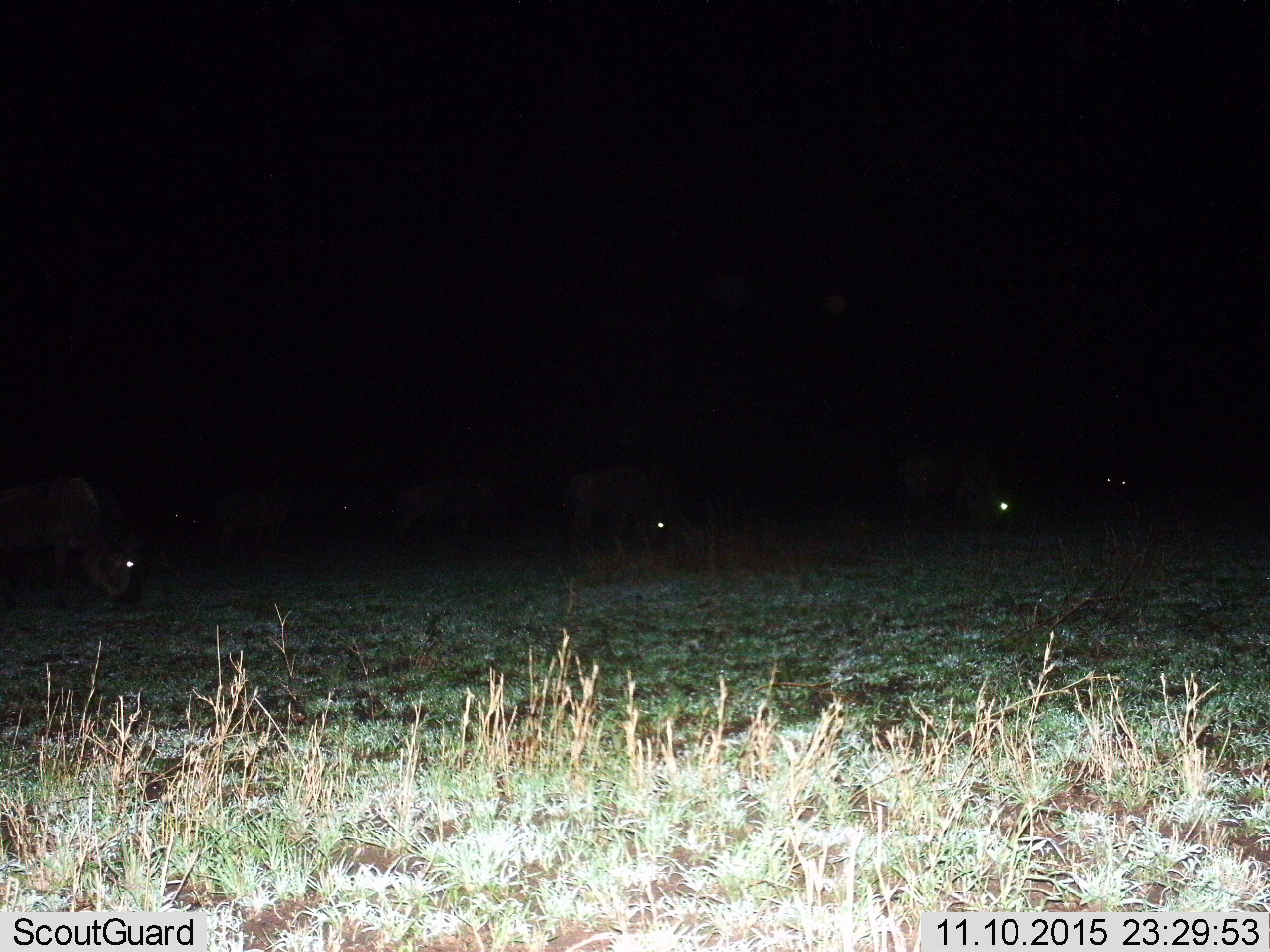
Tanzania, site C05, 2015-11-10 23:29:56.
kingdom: Animalia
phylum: Chordata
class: Mammalia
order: Artiodactyla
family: Bovidae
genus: Connochaetes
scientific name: Connochaetes taurinus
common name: blue wildebeest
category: wildebeest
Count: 8.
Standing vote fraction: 43%.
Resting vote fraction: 14%.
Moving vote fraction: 43%.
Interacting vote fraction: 0%.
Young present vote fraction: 0%.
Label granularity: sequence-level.